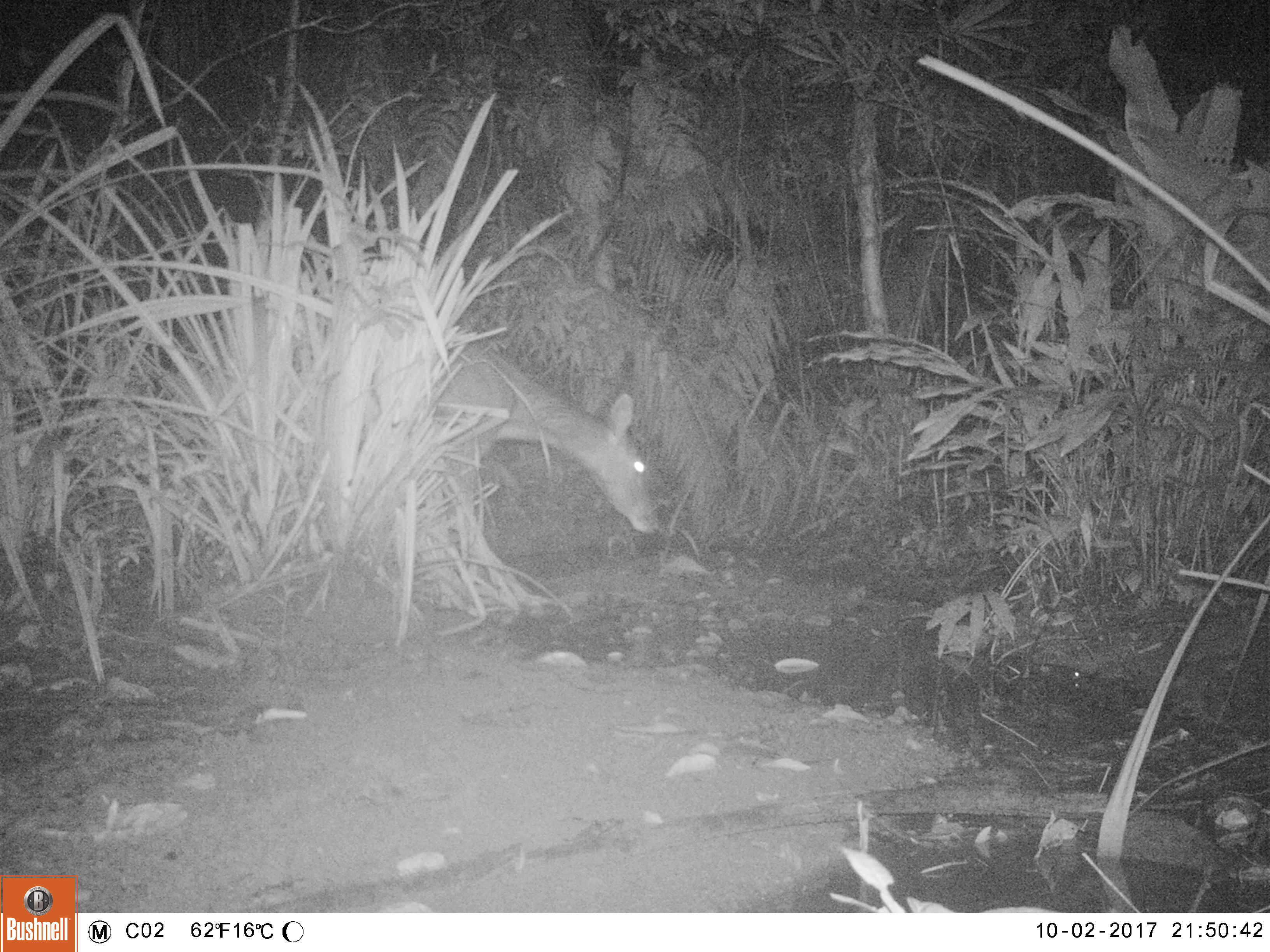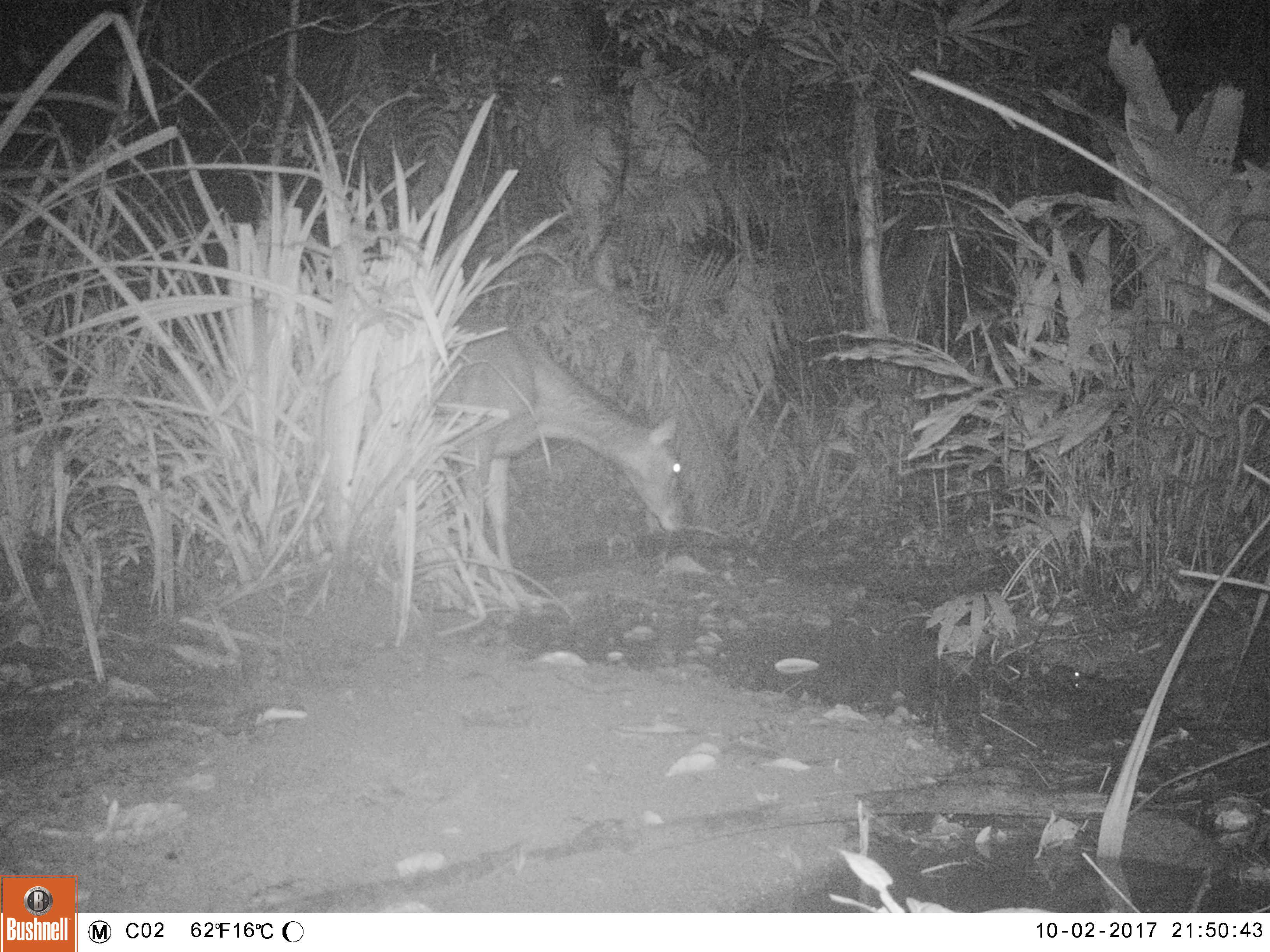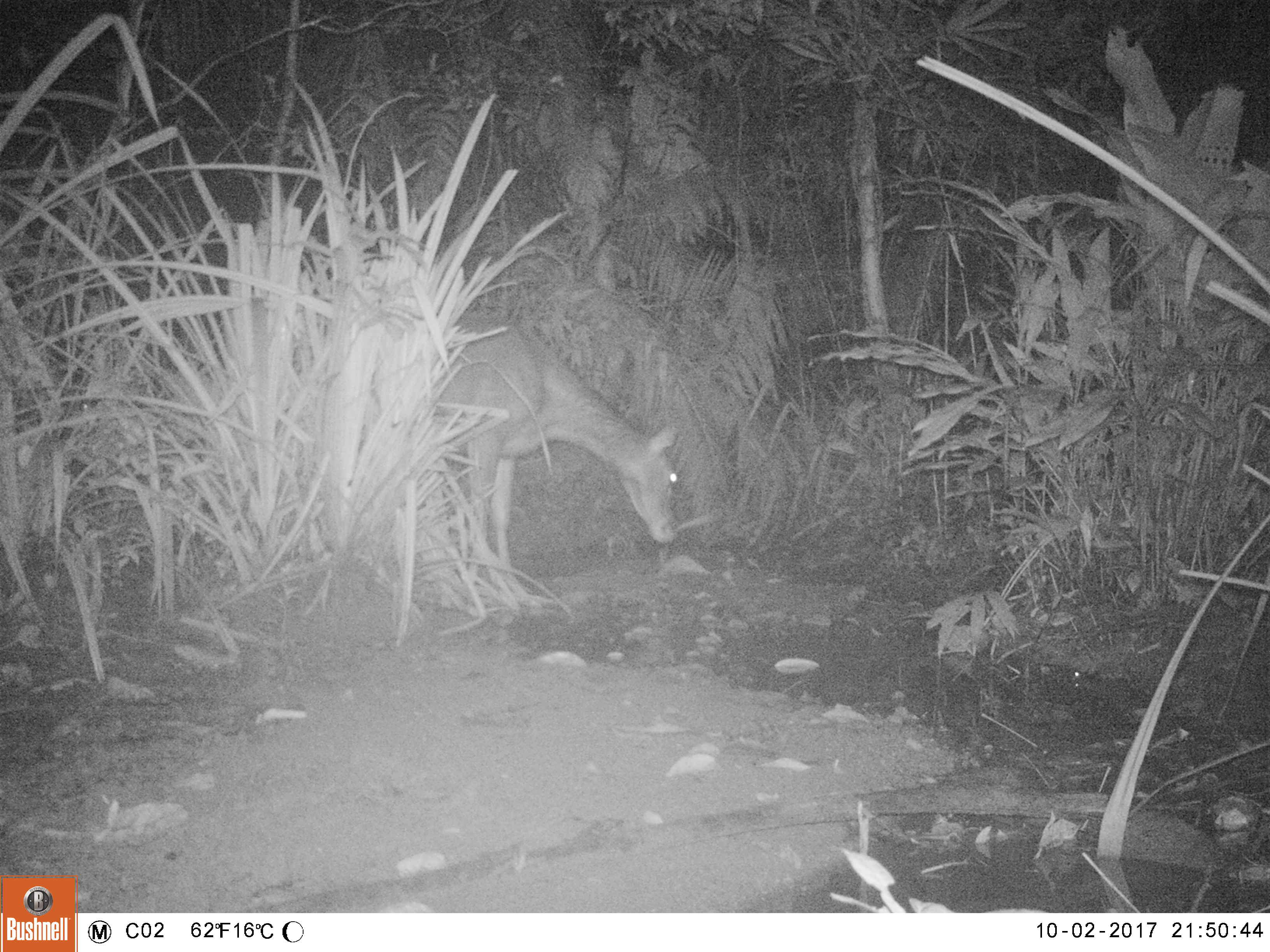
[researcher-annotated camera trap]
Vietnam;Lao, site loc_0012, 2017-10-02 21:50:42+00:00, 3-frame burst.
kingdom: Animalia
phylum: Chordata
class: Mammalia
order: Artiodactyla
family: Cervidae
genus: Rusa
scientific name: Rusa unicolor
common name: sambar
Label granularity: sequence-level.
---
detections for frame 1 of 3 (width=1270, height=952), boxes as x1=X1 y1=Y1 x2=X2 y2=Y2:
sambar: x1=158 y1=293 x2=662 y2=536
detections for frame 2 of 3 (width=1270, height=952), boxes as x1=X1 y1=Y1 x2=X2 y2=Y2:
sambar: x1=430 y1=321 x2=686 y2=617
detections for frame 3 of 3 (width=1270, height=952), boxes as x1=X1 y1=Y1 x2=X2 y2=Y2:
sambar: x1=436 y1=316 x2=679 y2=590